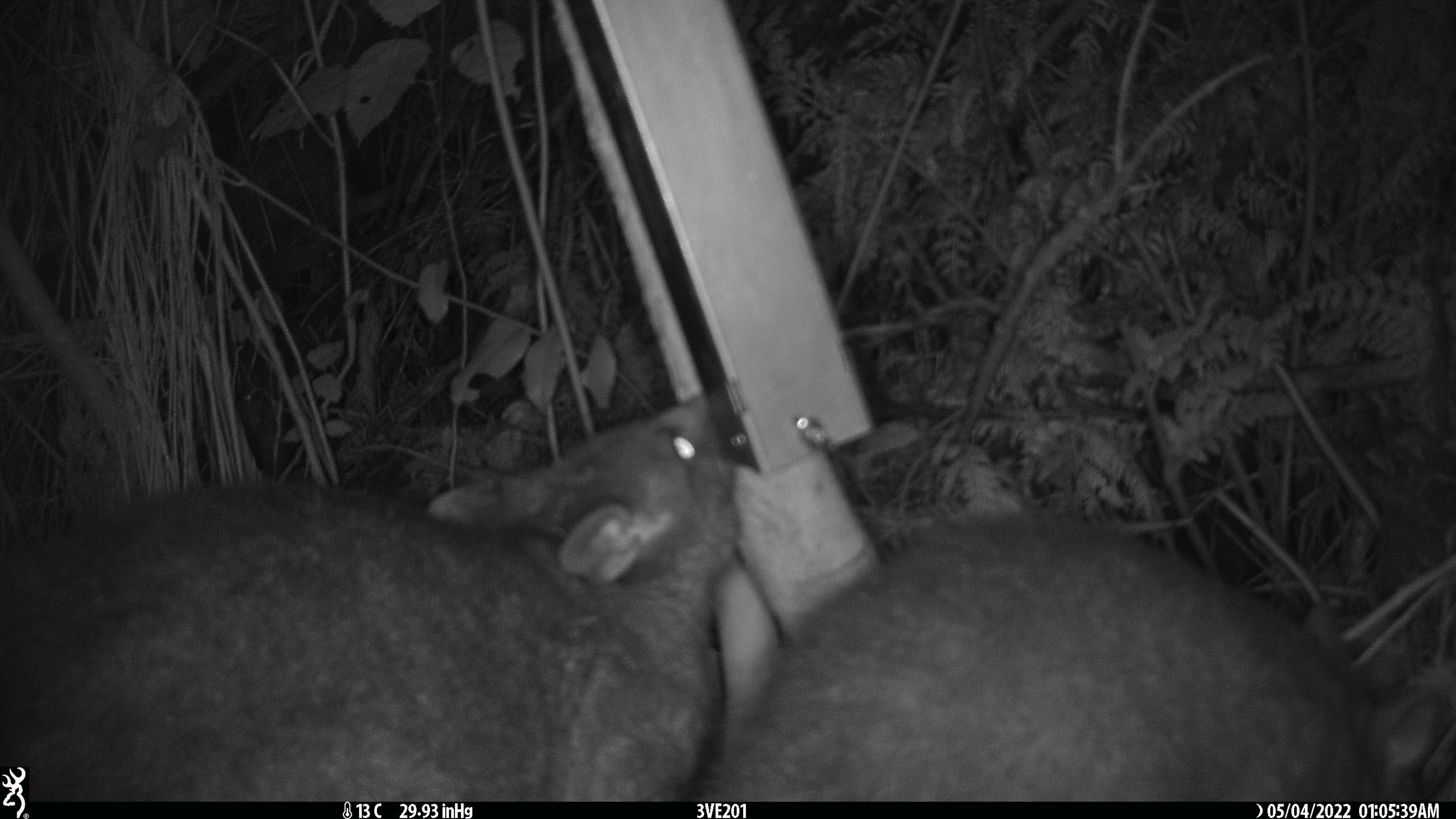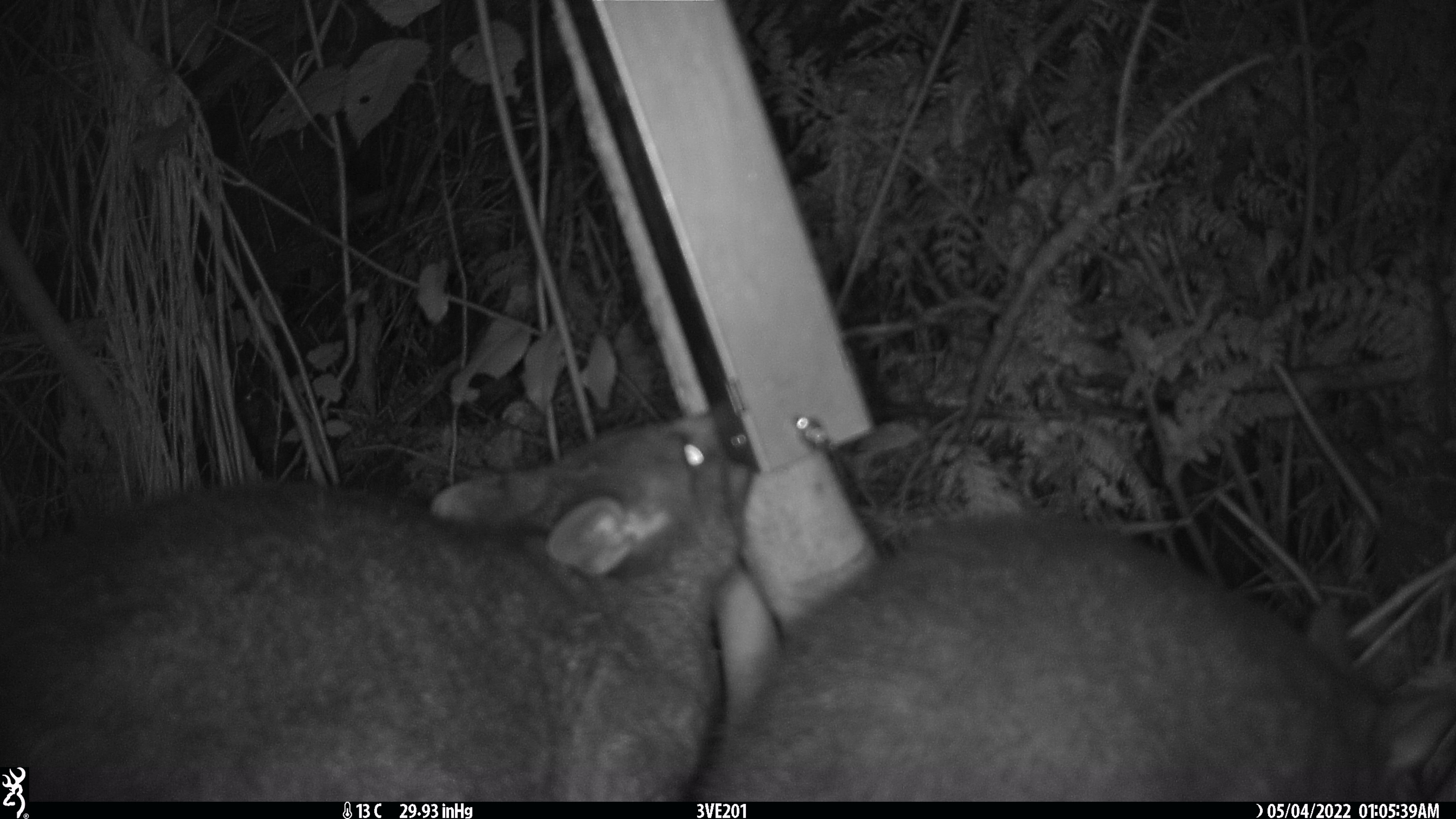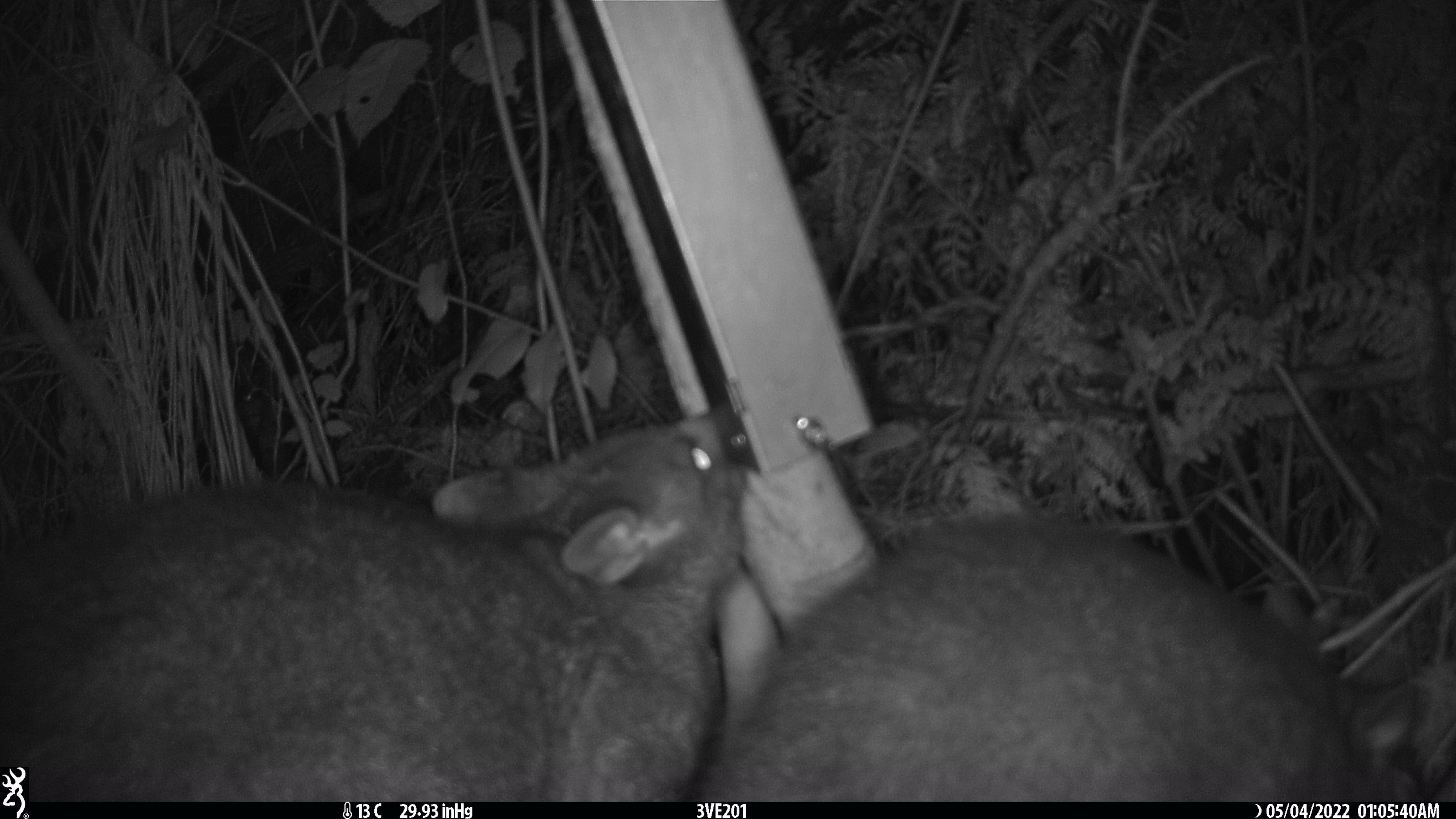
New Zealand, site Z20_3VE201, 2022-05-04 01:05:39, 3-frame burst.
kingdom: Animalia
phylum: Chordata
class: Mammalia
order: Diprotodontia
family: Phalangeridae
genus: Trichosurus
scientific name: Trichosurus vulpecula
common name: common brushtail possum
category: possum